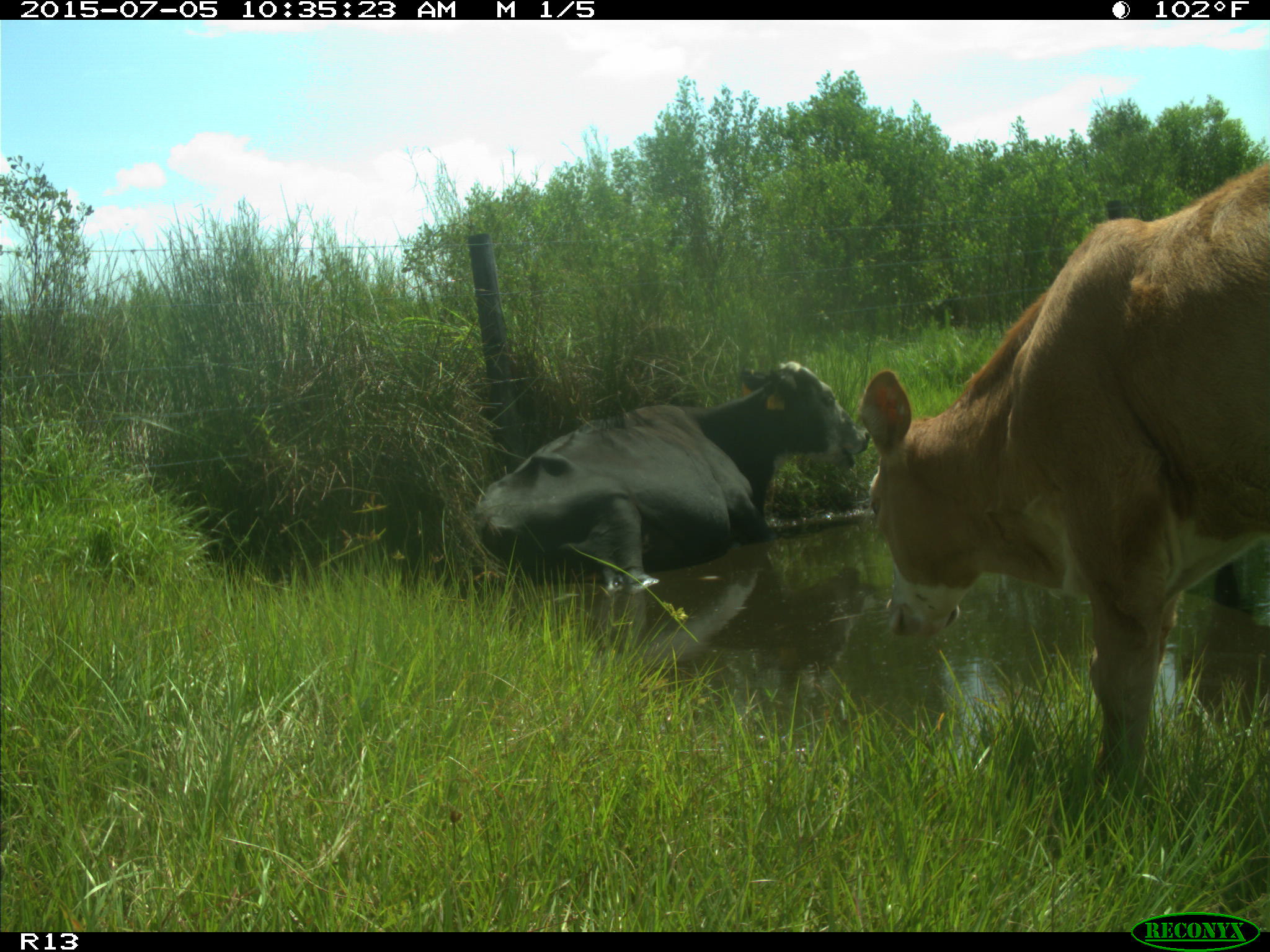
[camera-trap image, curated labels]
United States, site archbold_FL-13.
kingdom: Animalia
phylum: Chordata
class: Mammalia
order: Artiodactyla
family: Bovidae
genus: Bos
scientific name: Bos taurus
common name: domestic cow